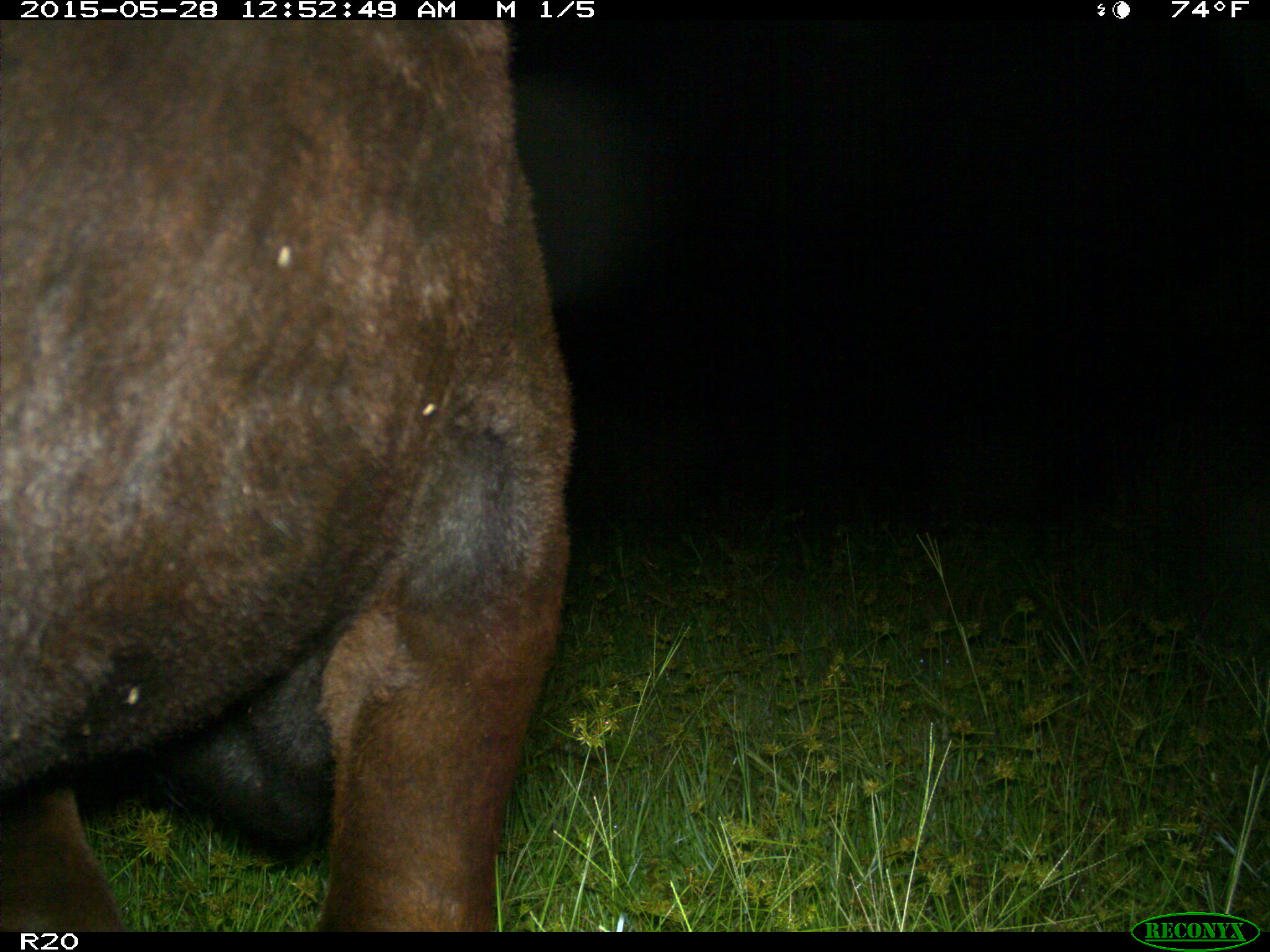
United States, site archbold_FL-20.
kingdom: Animalia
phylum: Chordata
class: Mammalia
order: Artiodactyla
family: Bovidae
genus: Bos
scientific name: Bos taurus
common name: domestic cow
Bos taurus (domestic cow).